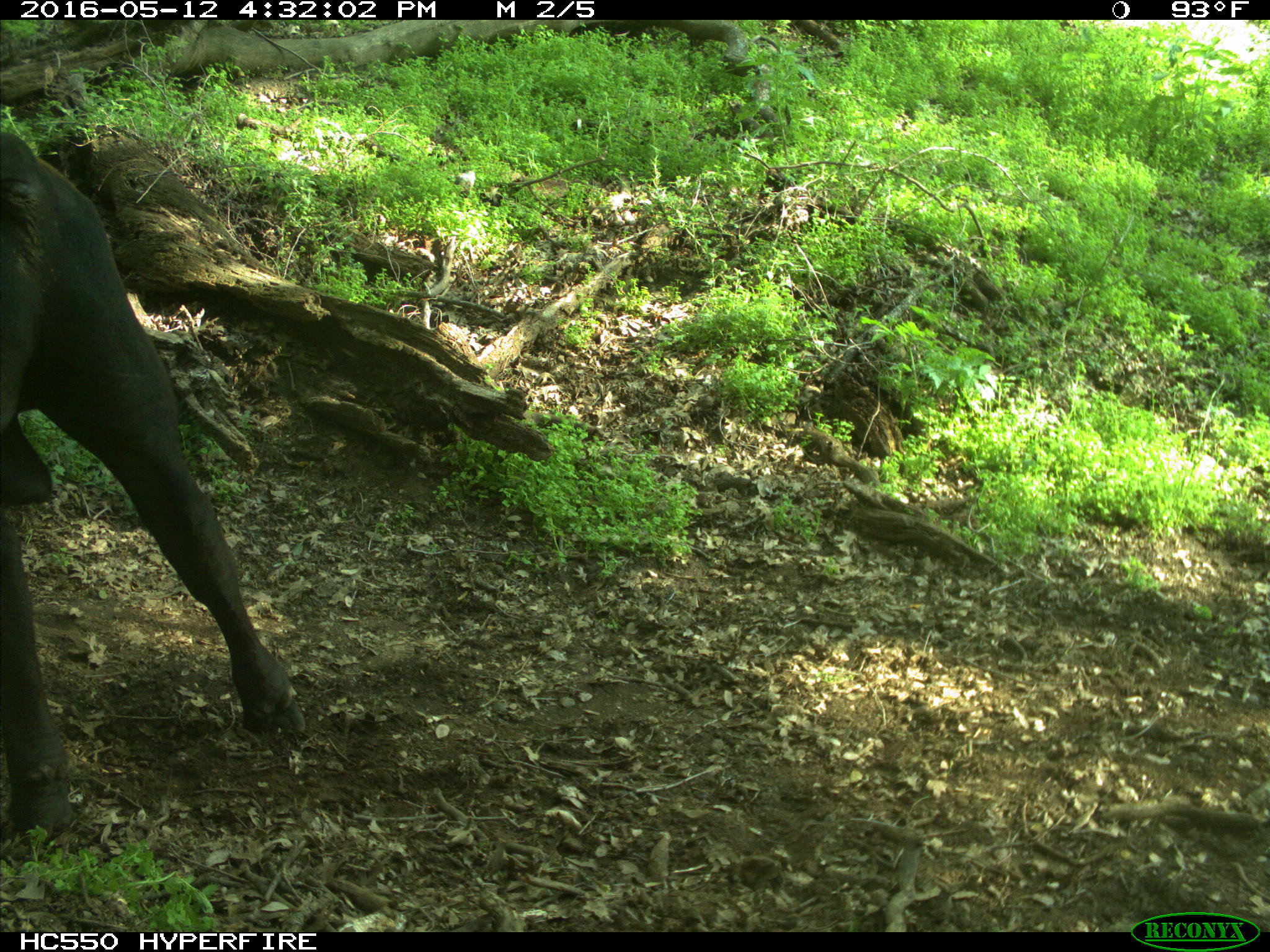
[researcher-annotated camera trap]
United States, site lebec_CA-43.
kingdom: Animalia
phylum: Chordata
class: Mammalia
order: Artiodactyla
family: Bovidae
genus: Bos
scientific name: Bos taurus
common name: domestic cow